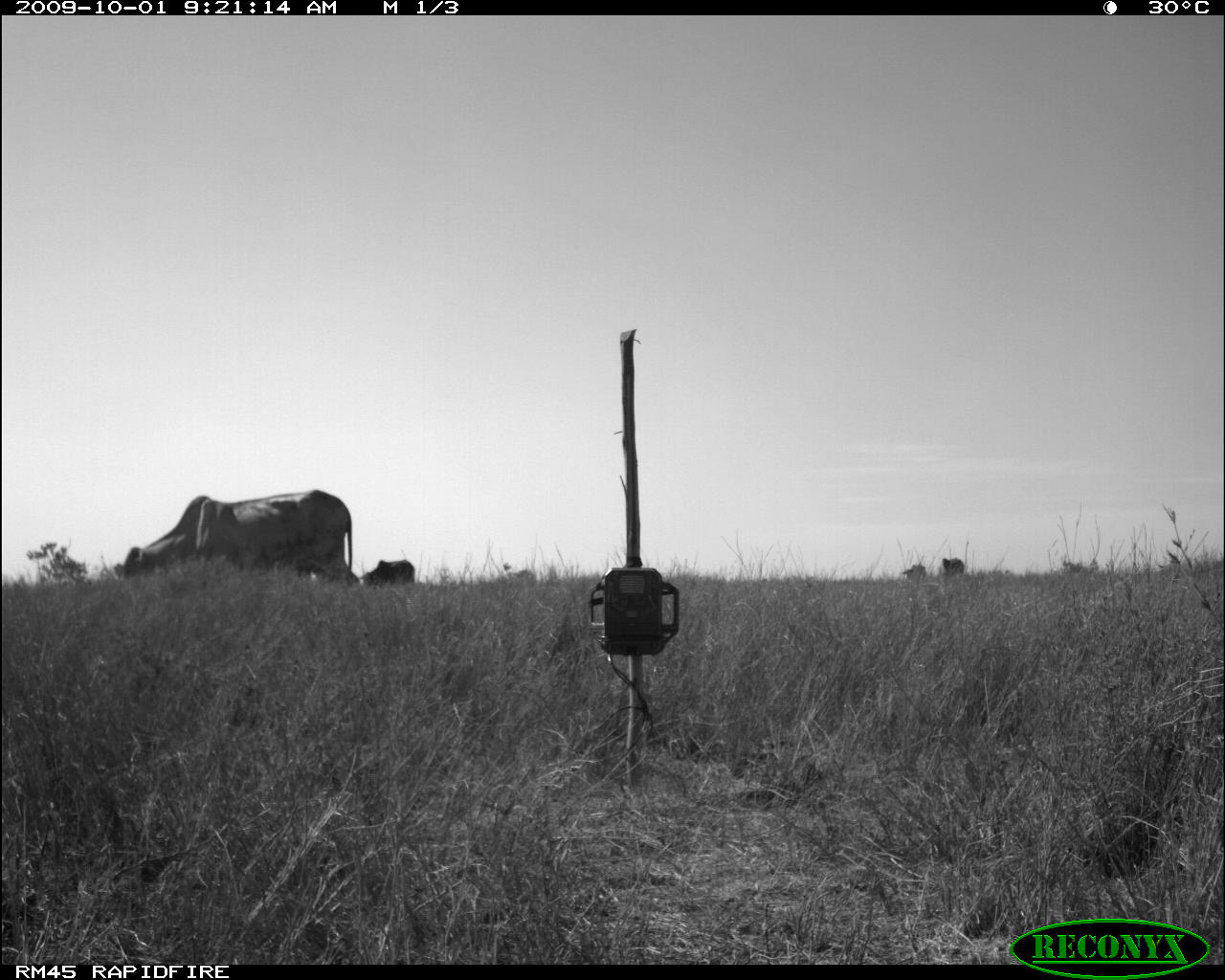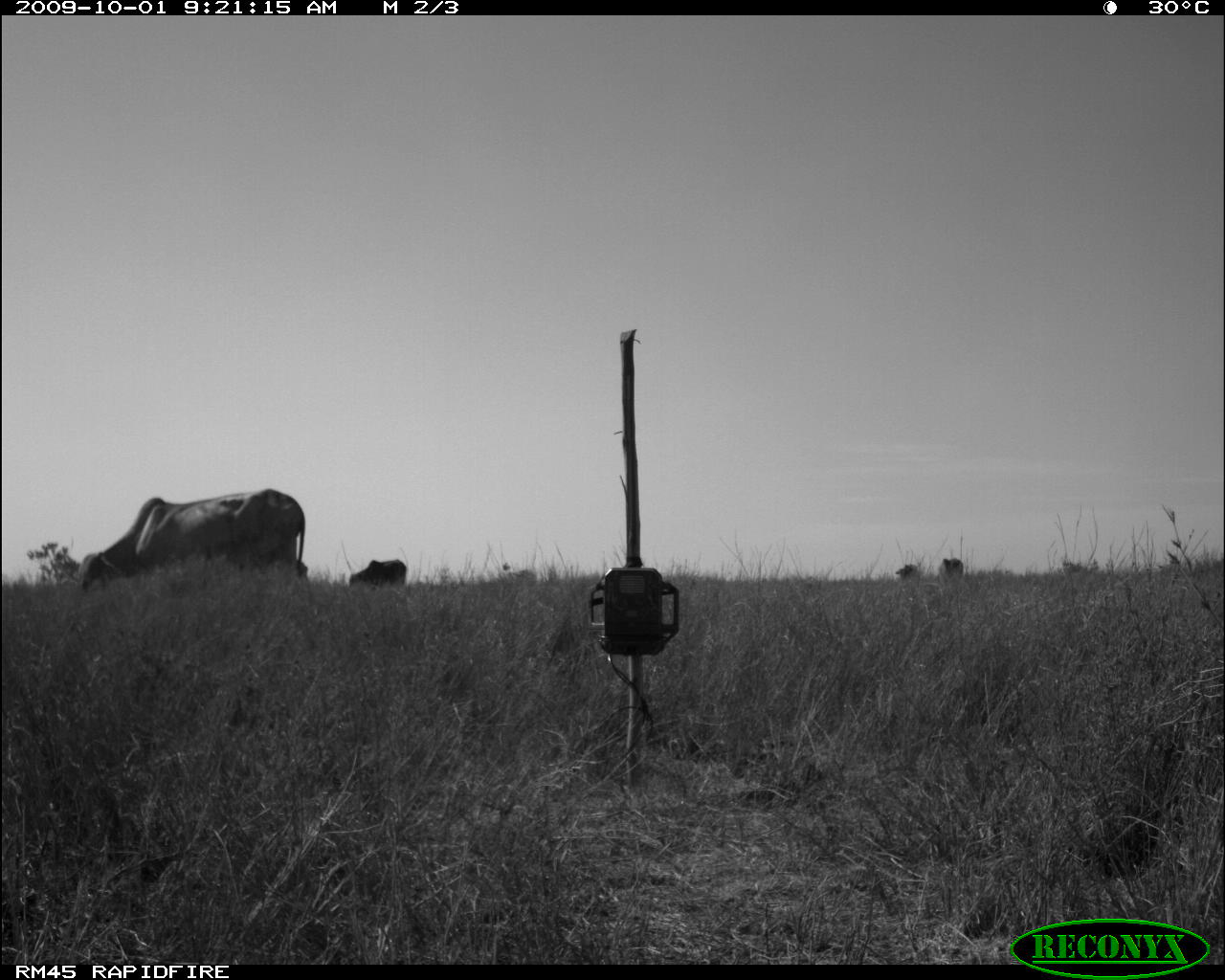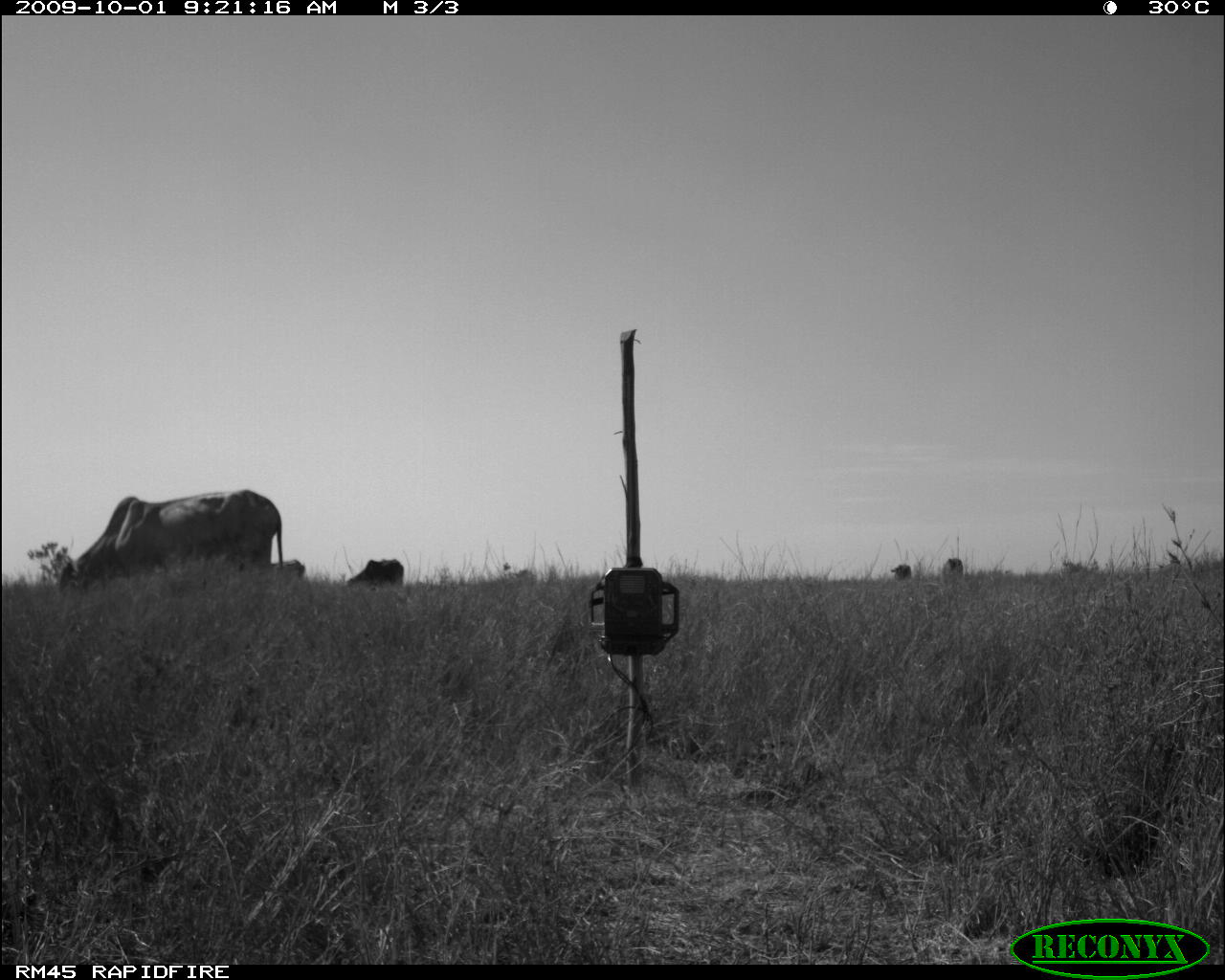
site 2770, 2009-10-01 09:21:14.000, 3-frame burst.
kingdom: Animalia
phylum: Chordata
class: Mammalia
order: Artiodactyla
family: Bovidae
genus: Bos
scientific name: Bos taurus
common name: domestic cattle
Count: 4.